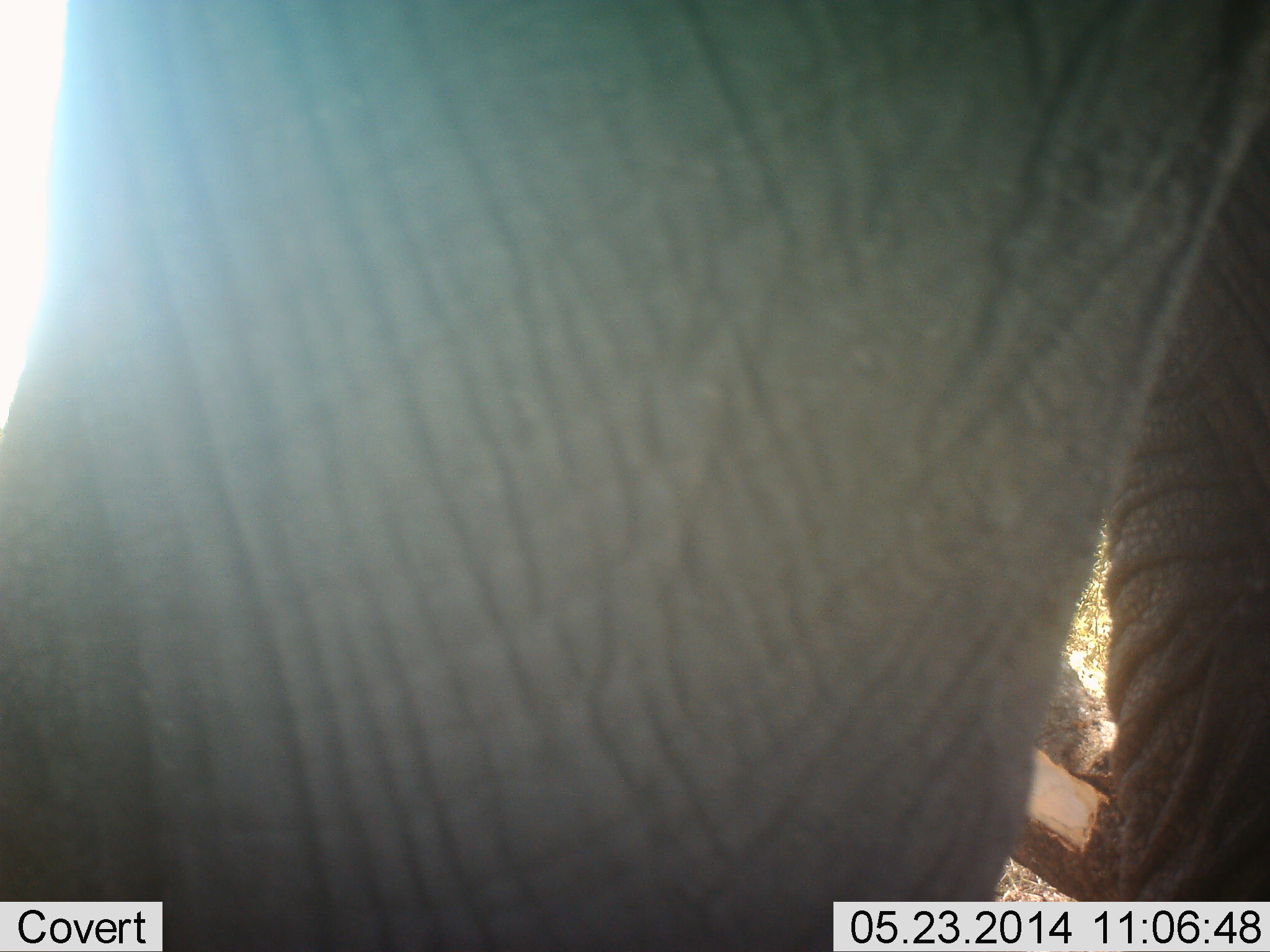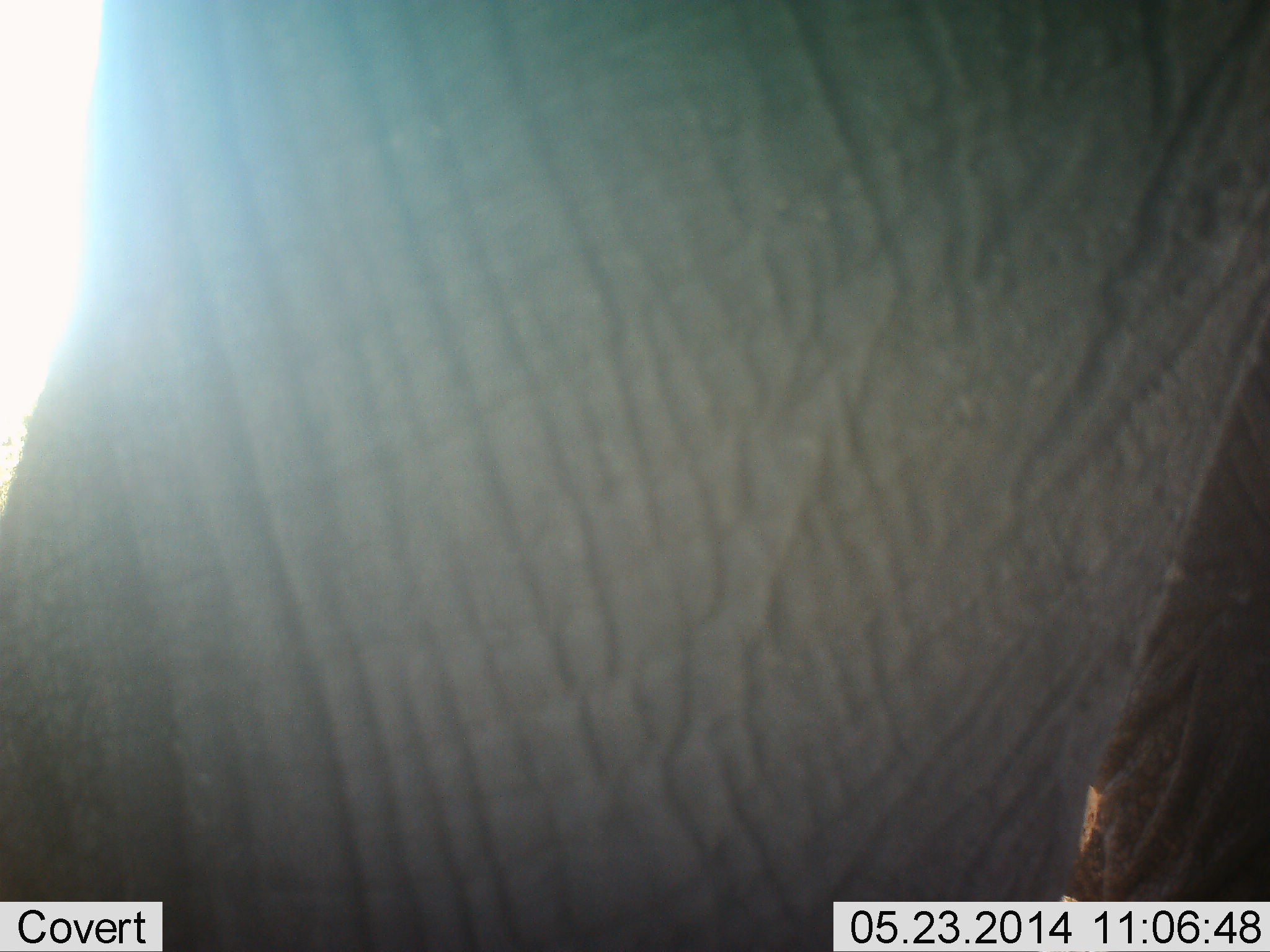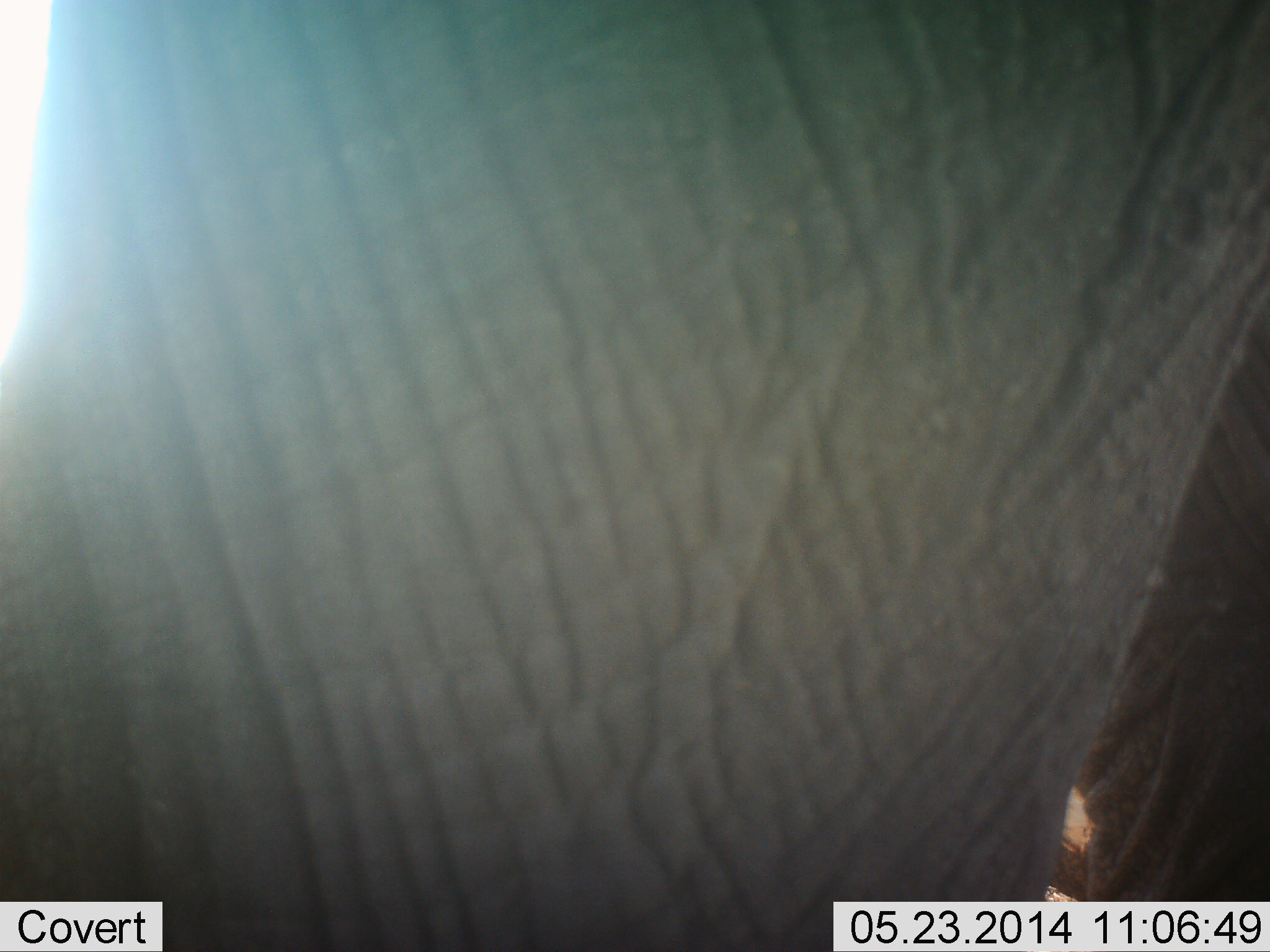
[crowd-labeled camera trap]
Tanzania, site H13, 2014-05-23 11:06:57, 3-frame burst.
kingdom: Animalia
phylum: Chordata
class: Mammalia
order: Proboscidea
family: Elephantidae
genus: Loxodonta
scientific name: Loxodonta africana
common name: african bush elephant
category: elephant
Elephant (african bush elephant) (Loxodonta africana), count 1. Behavior (volunteer vote fractions): standing 80%, resting 10%, moving 20%, interacting 0%. Young present (vote fraction): 0%. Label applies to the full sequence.